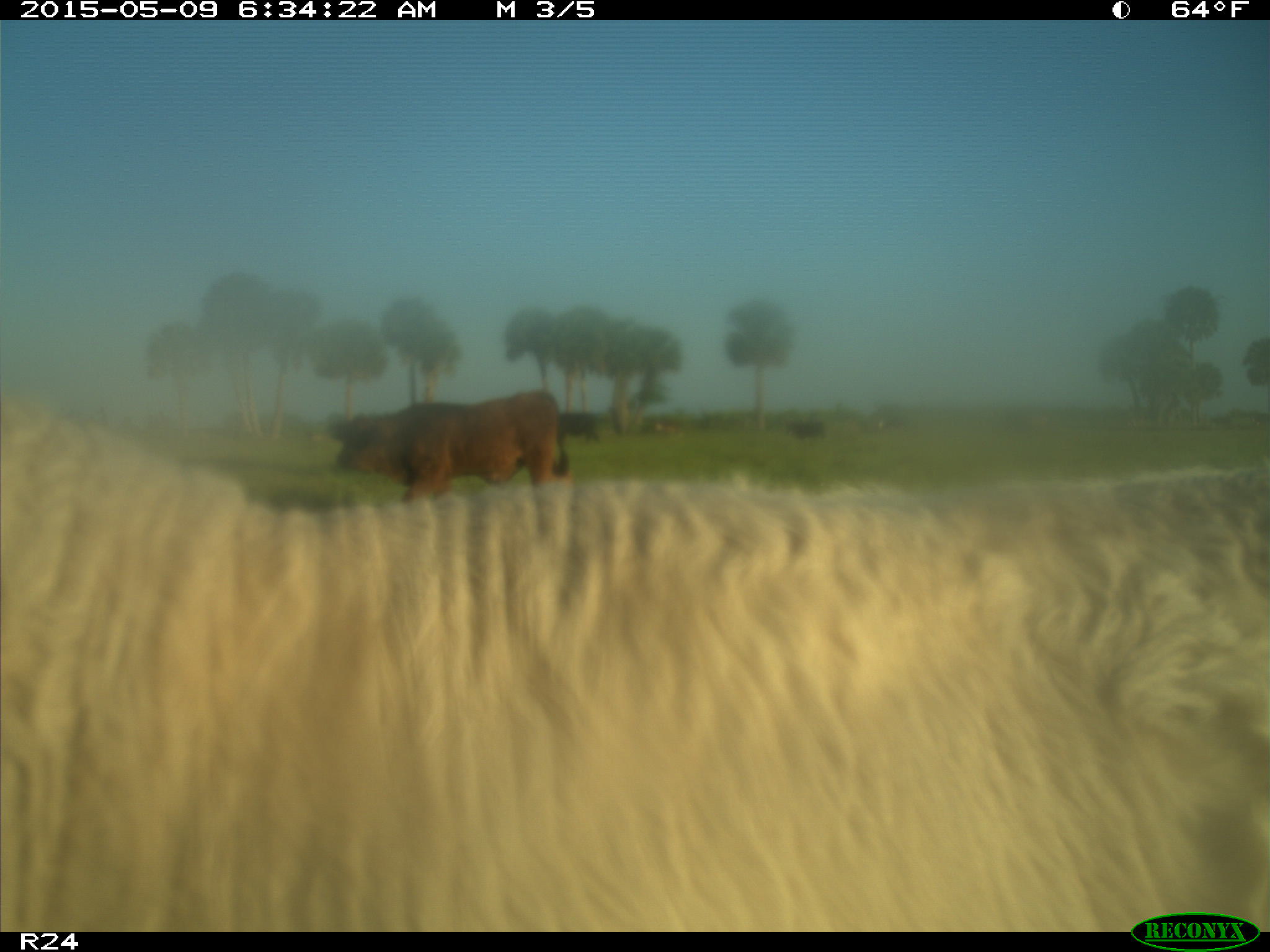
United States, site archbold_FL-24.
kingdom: Animalia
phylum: Chordata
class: Mammalia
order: Artiodactyla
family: Bovidae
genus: Bos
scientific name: Bos taurus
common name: domestic cow